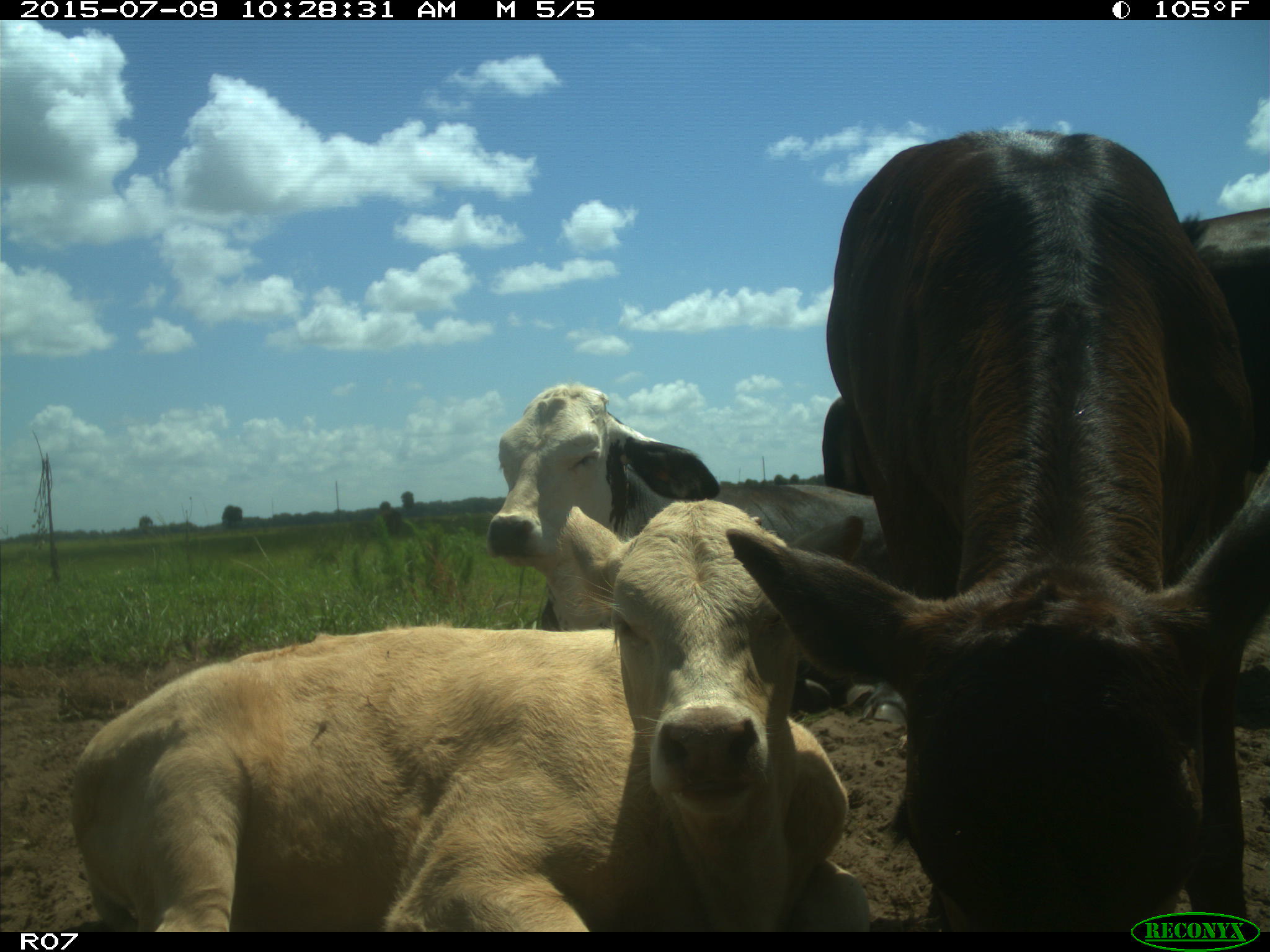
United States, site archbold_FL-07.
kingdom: Animalia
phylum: Chordata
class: Mammalia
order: Artiodactyla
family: Bovidae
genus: Bos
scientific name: Bos taurus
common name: domestic cow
Bos taurus (domestic cow).